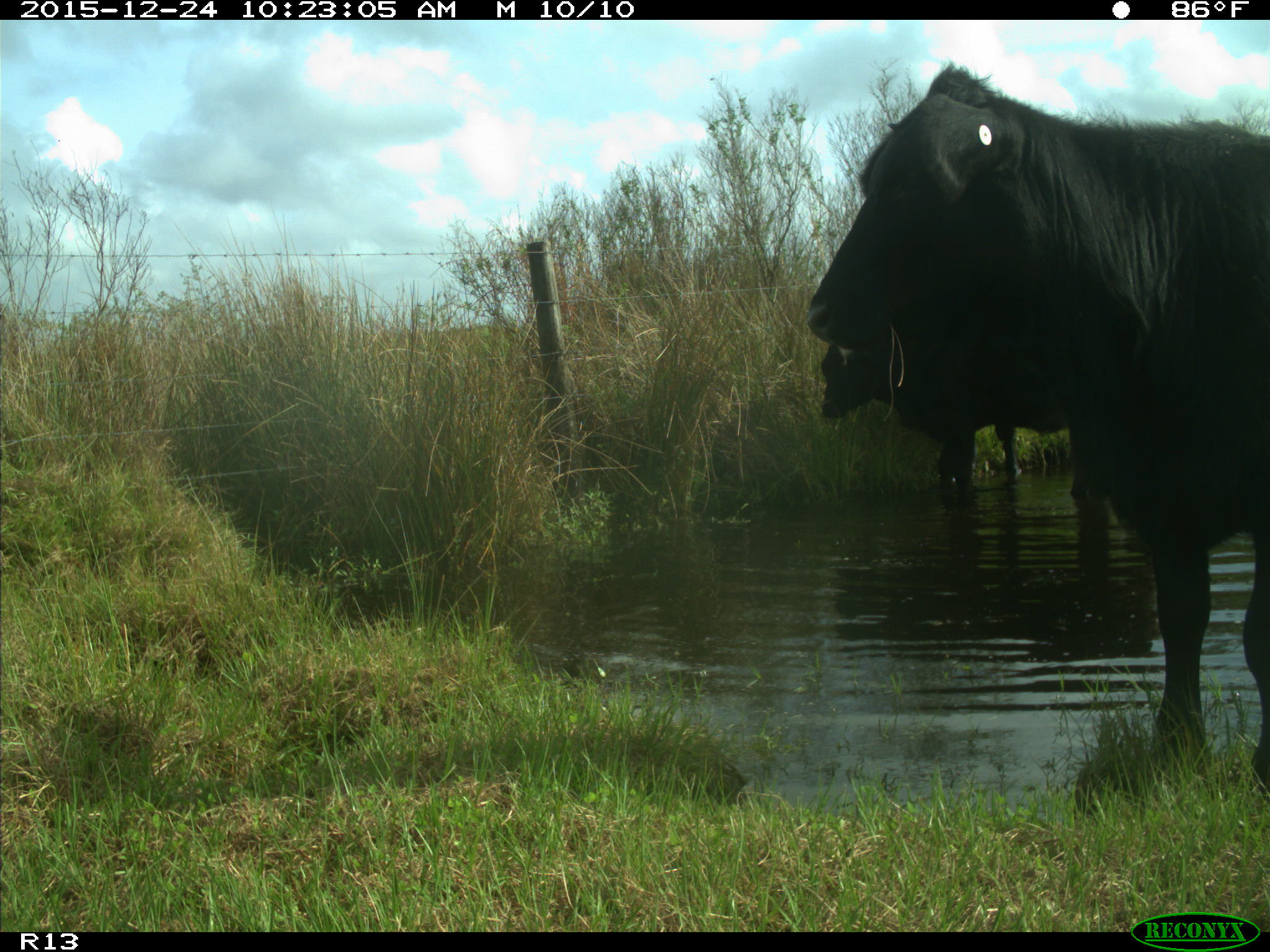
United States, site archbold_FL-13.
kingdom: Animalia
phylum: Chordata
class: Mammalia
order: Artiodactyla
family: Bovidae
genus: Bos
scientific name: Bos taurus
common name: domestic cow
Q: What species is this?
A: Bos taurus (domestic cow).